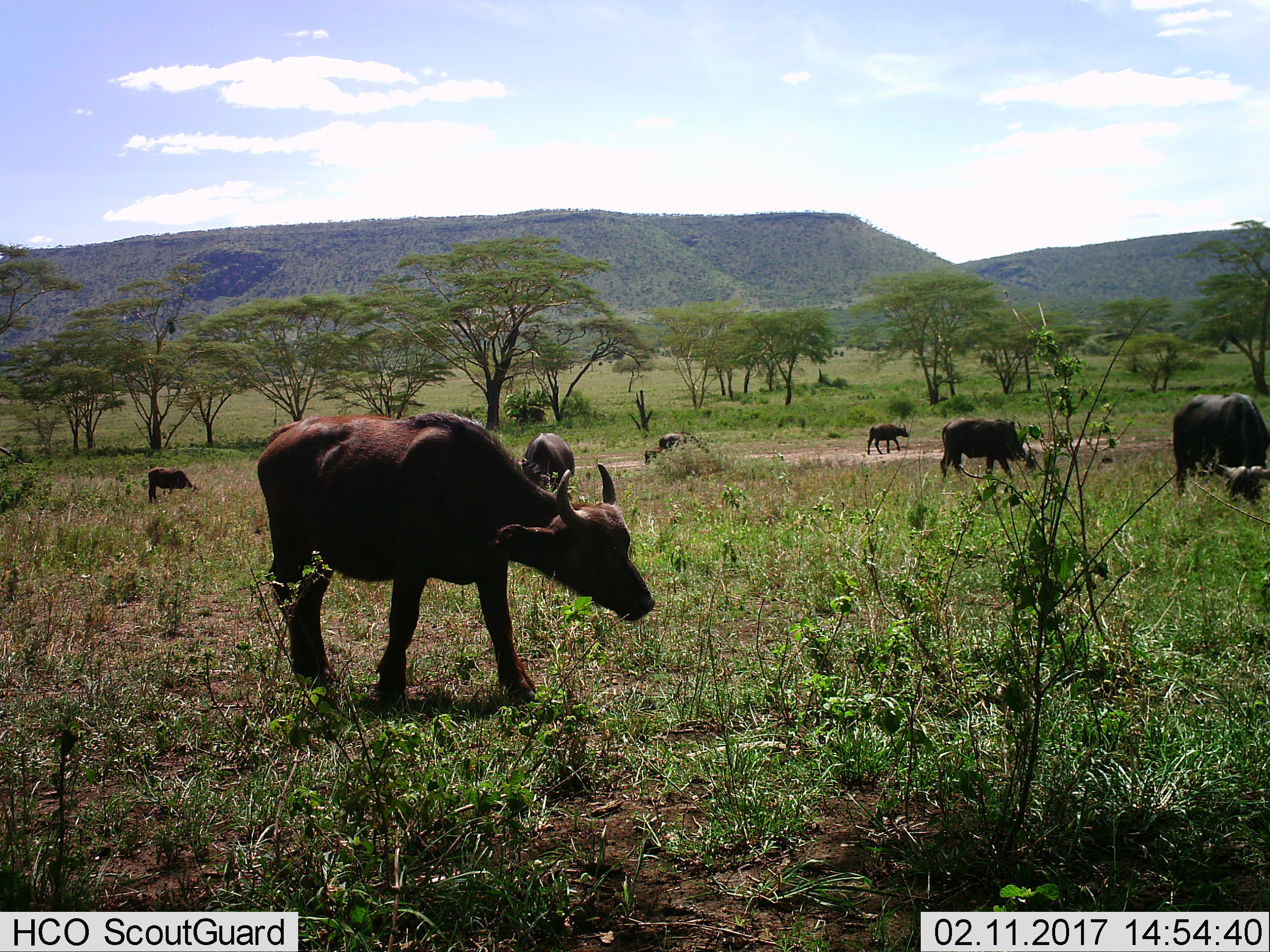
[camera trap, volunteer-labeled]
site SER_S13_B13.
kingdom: Animalia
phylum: Chordata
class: Mammalia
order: Artiodactyla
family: Bovidae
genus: Syncerus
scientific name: Syncerus caffer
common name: african buffalo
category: buffalo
Buffalo (african buffalo) (Syncerus caffer), count 7. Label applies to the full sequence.